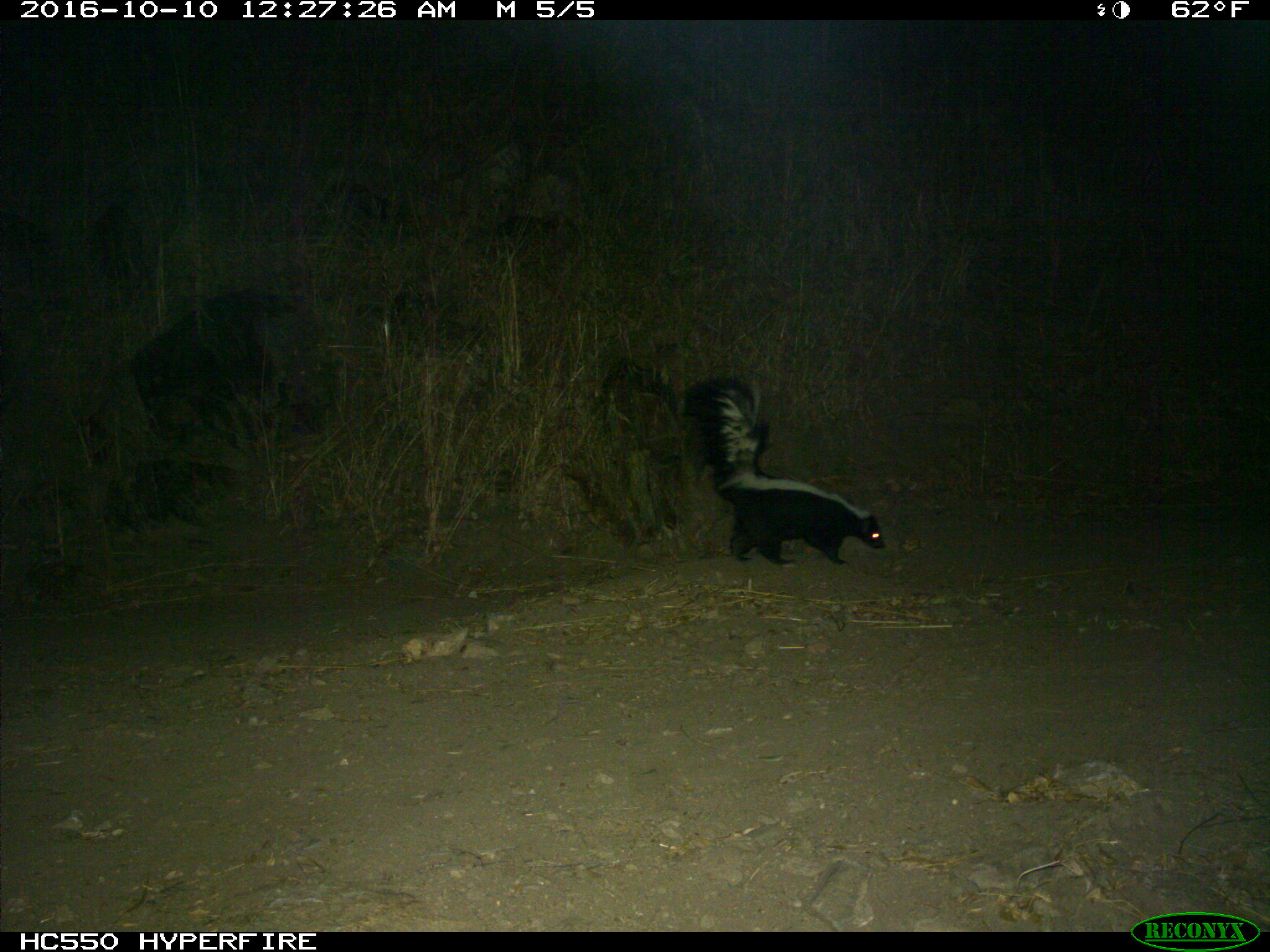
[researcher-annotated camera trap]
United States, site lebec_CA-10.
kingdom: Animalia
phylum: Chordata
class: Mammalia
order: Carnivora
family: Mephitidae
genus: Mephitis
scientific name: Mephitis mephitis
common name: striped skunk